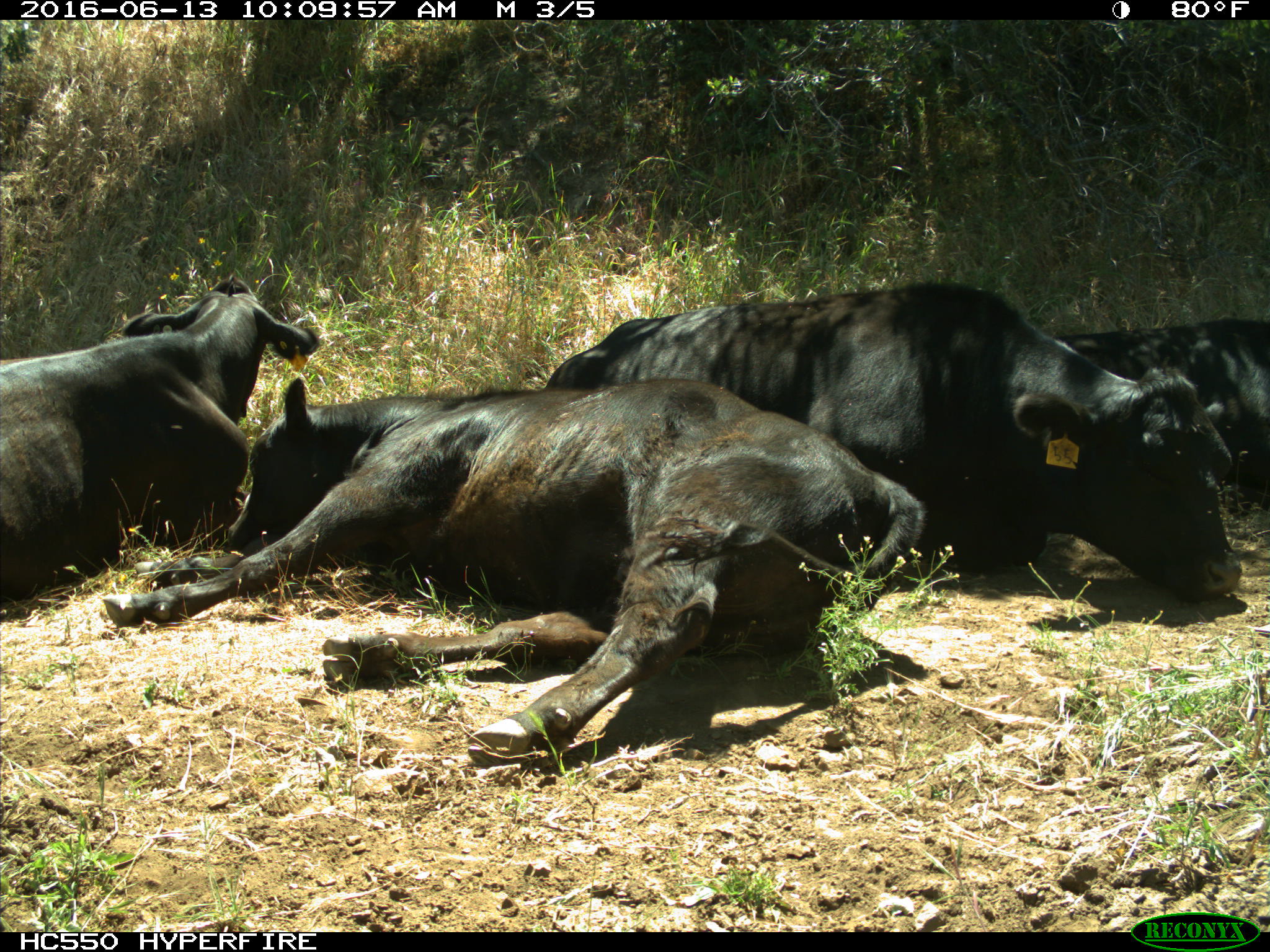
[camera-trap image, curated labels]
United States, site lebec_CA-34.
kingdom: Animalia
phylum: Chordata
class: Mammalia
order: Artiodactyla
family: Bovidae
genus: Bos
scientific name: Bos taurus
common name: domestic cow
Bos taurus (domestic cow).